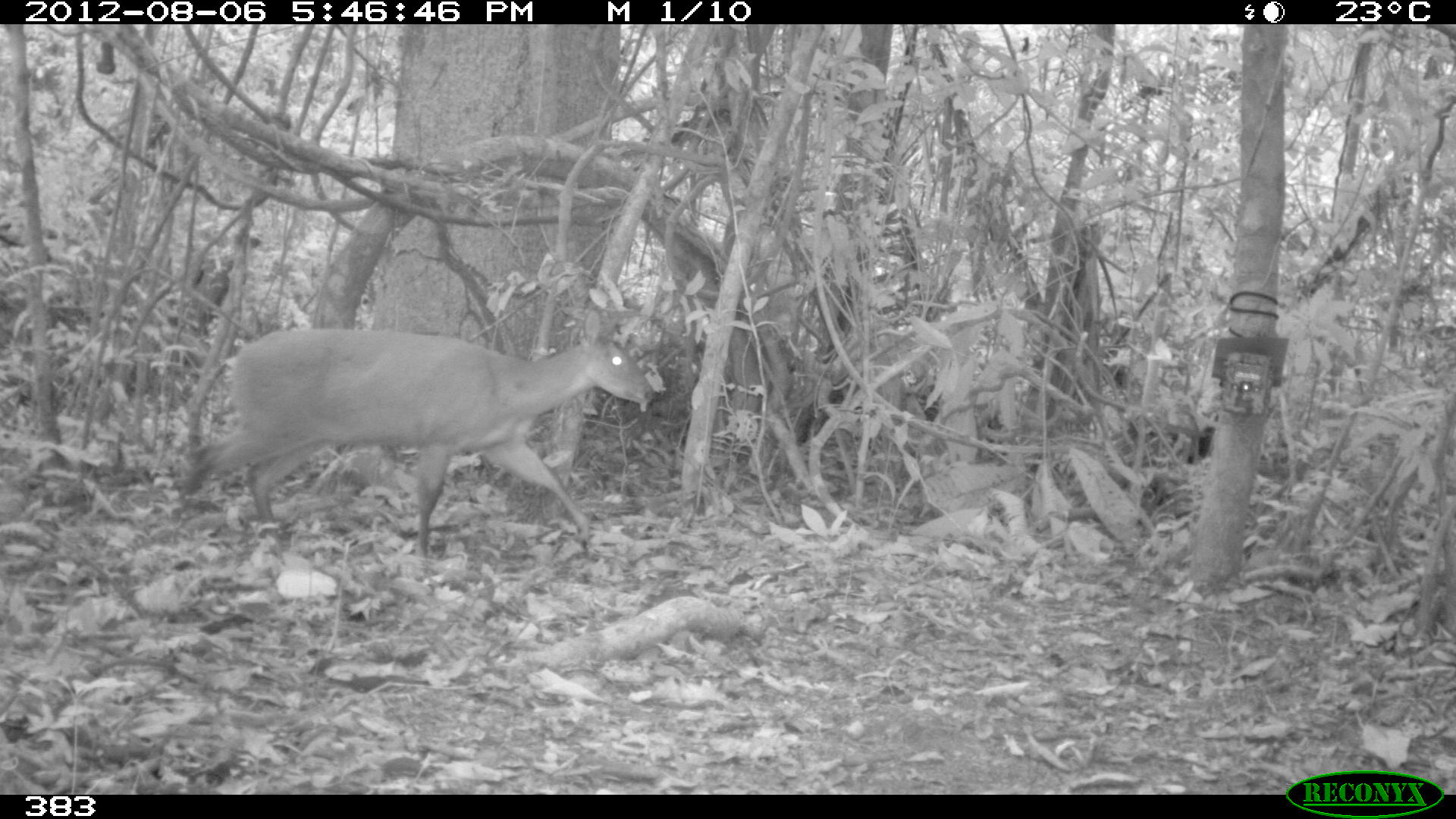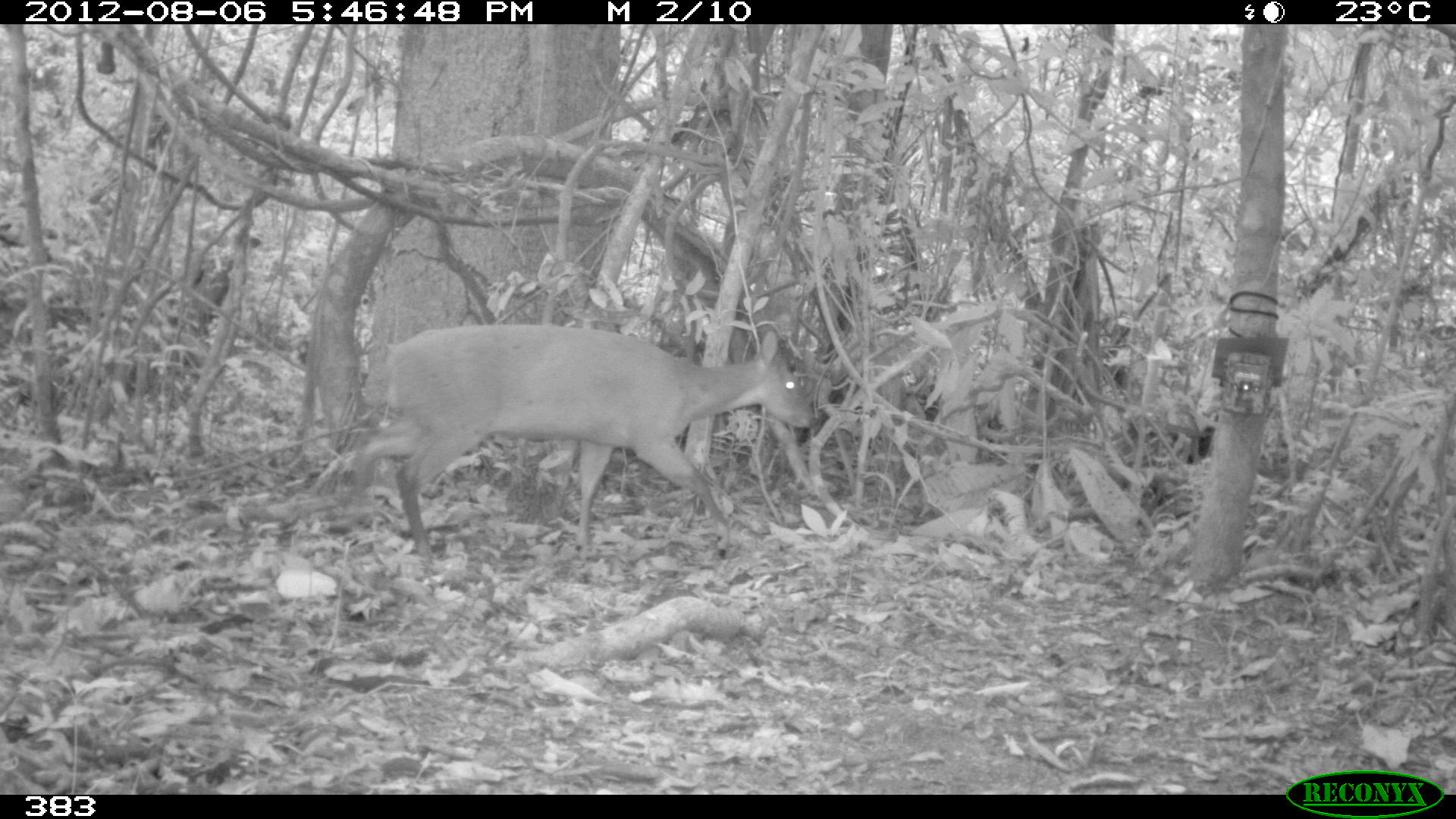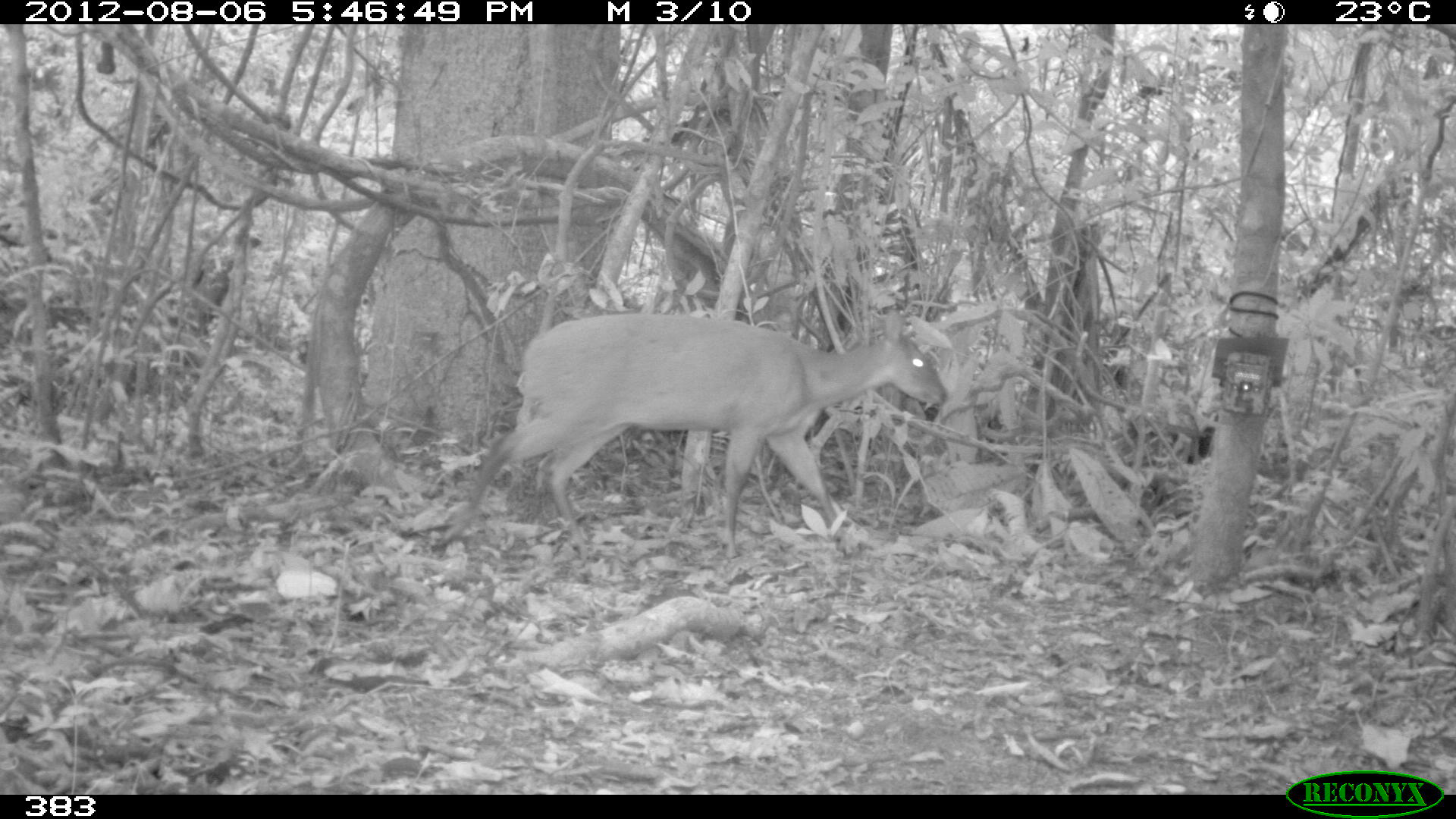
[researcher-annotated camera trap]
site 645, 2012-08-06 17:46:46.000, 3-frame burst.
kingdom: Animalia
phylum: Chordata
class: Mammalia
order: Artiodactyla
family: Cervidae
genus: Mazama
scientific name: Mazama americana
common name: red brocket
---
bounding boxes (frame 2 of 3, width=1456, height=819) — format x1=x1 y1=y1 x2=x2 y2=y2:
mazama americana: x1=349 y1=321 x2=818 y2=559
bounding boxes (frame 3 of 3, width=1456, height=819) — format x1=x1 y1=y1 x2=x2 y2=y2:
mazama americana: x1=442 y1=312 x2=949 y2=558